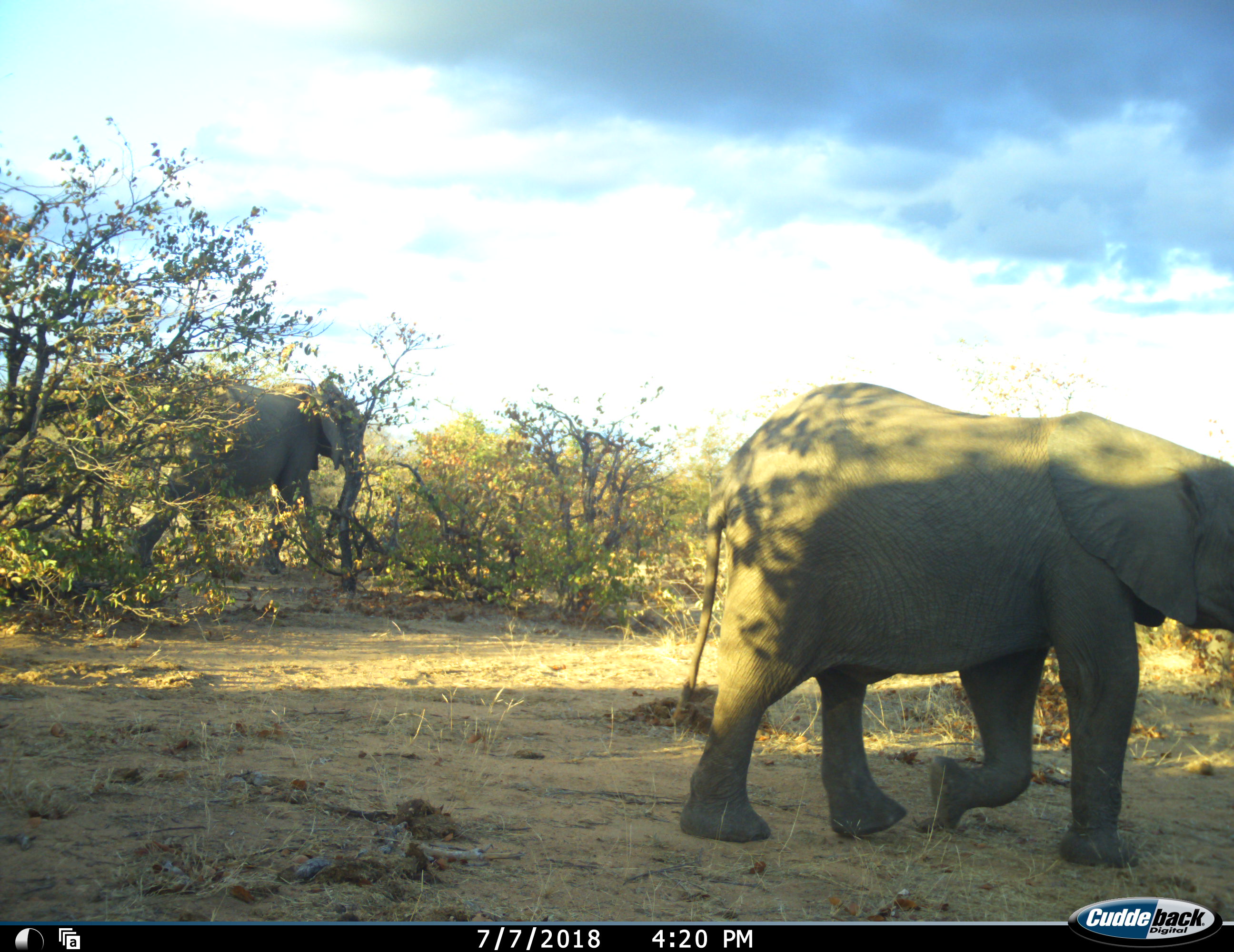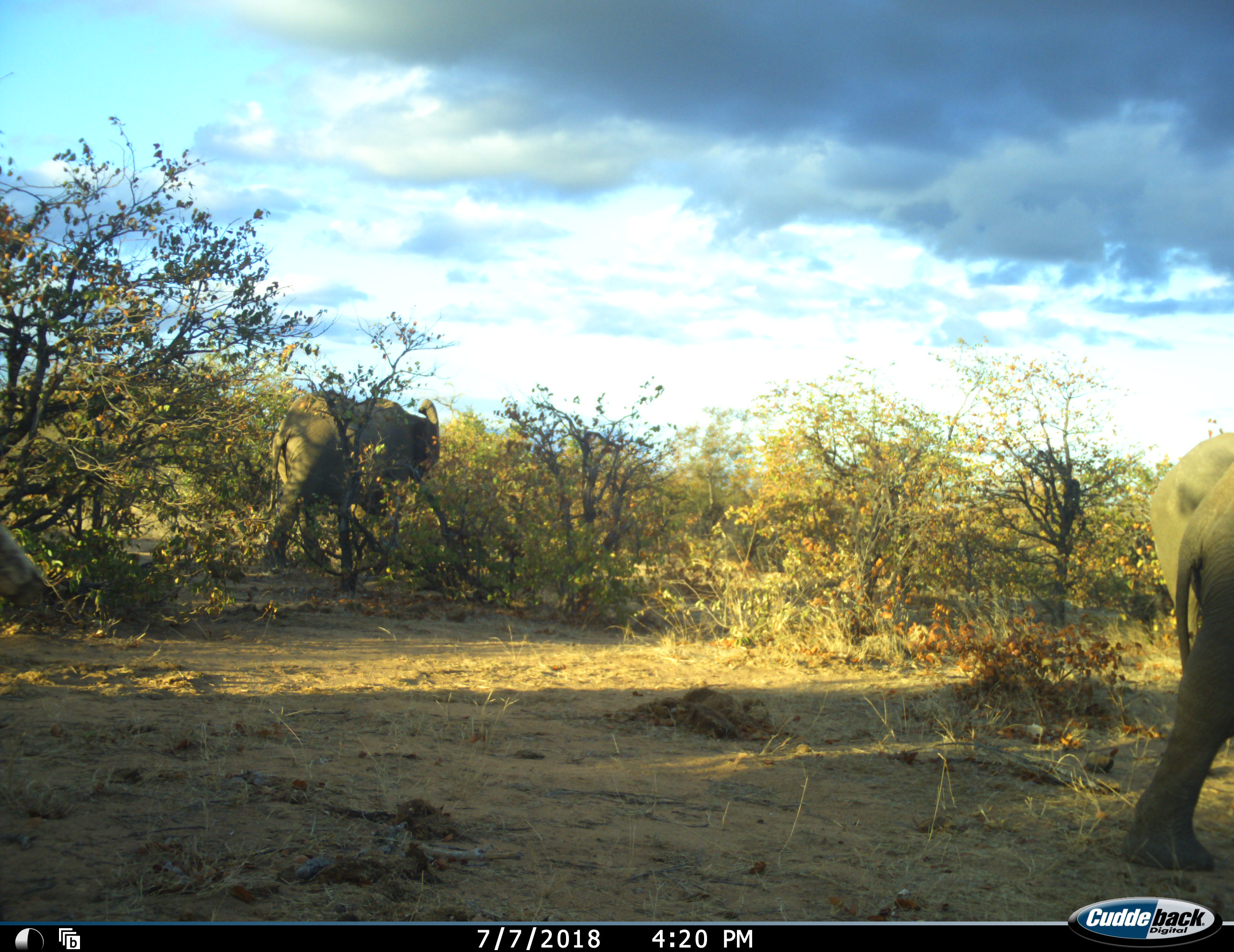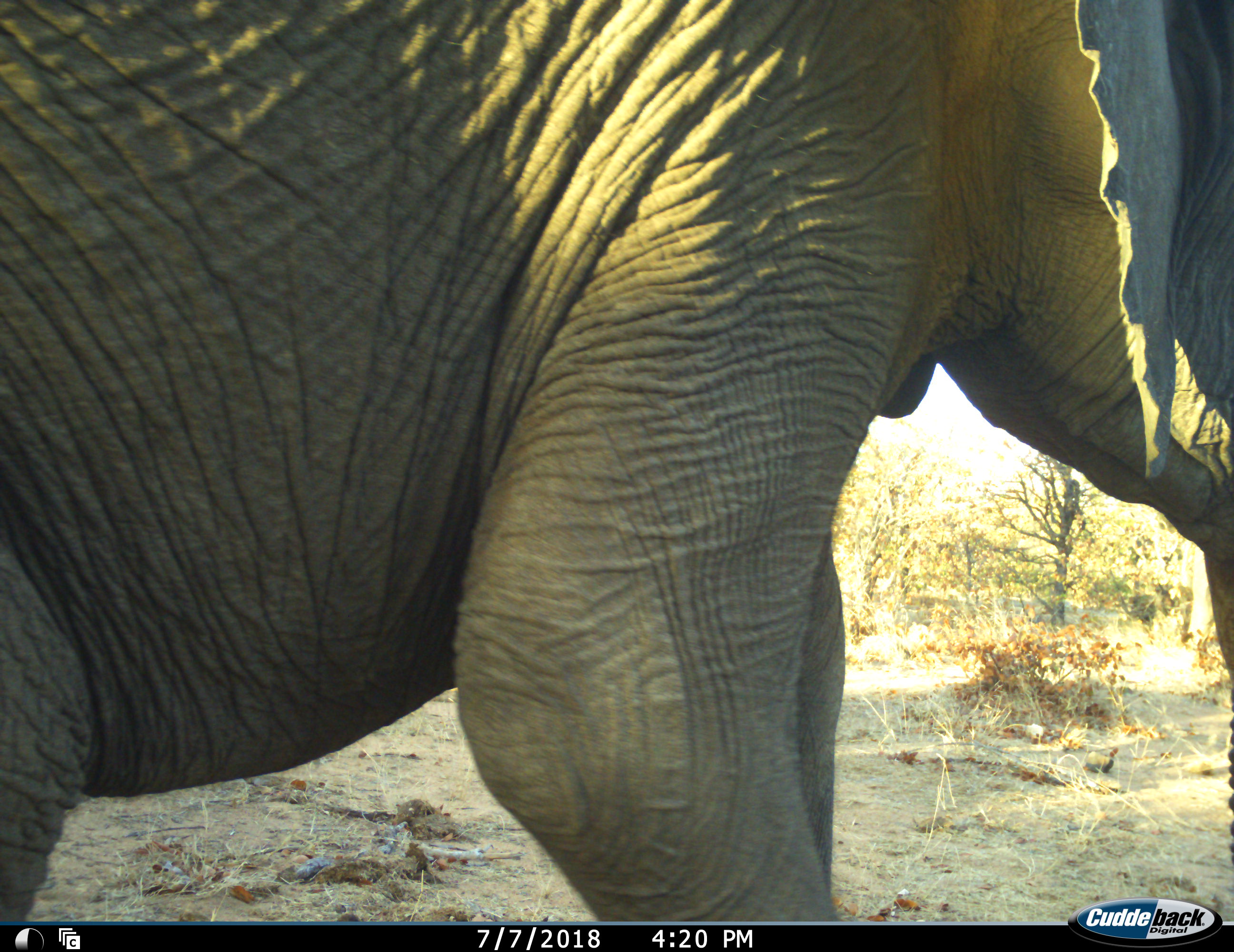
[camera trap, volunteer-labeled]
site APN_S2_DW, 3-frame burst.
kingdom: Animalia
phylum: Chordata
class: Mammalia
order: Proboscidea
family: Elephantidae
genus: Loxodonta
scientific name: Loxodonta africana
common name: african bush elephant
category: elephant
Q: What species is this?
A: Elephant (african bush elephant) (Loxodonta africana).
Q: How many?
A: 3.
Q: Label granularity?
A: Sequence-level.